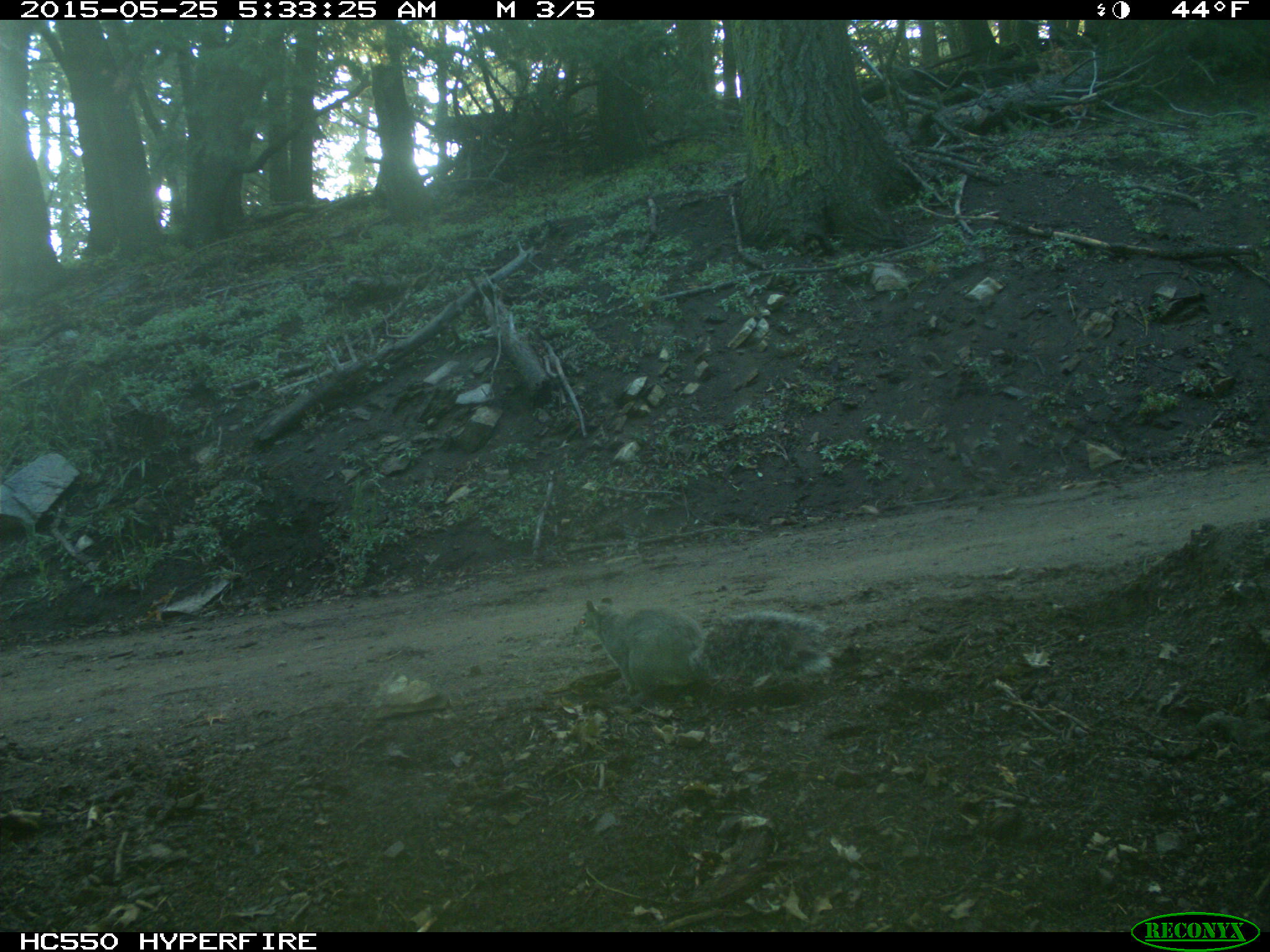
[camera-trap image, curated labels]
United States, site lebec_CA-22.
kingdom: Animalia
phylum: Chordata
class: Mammalia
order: Rodentia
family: Sciuridae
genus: Sciurus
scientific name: Sciurus carolinensis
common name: eastern gray squirrel